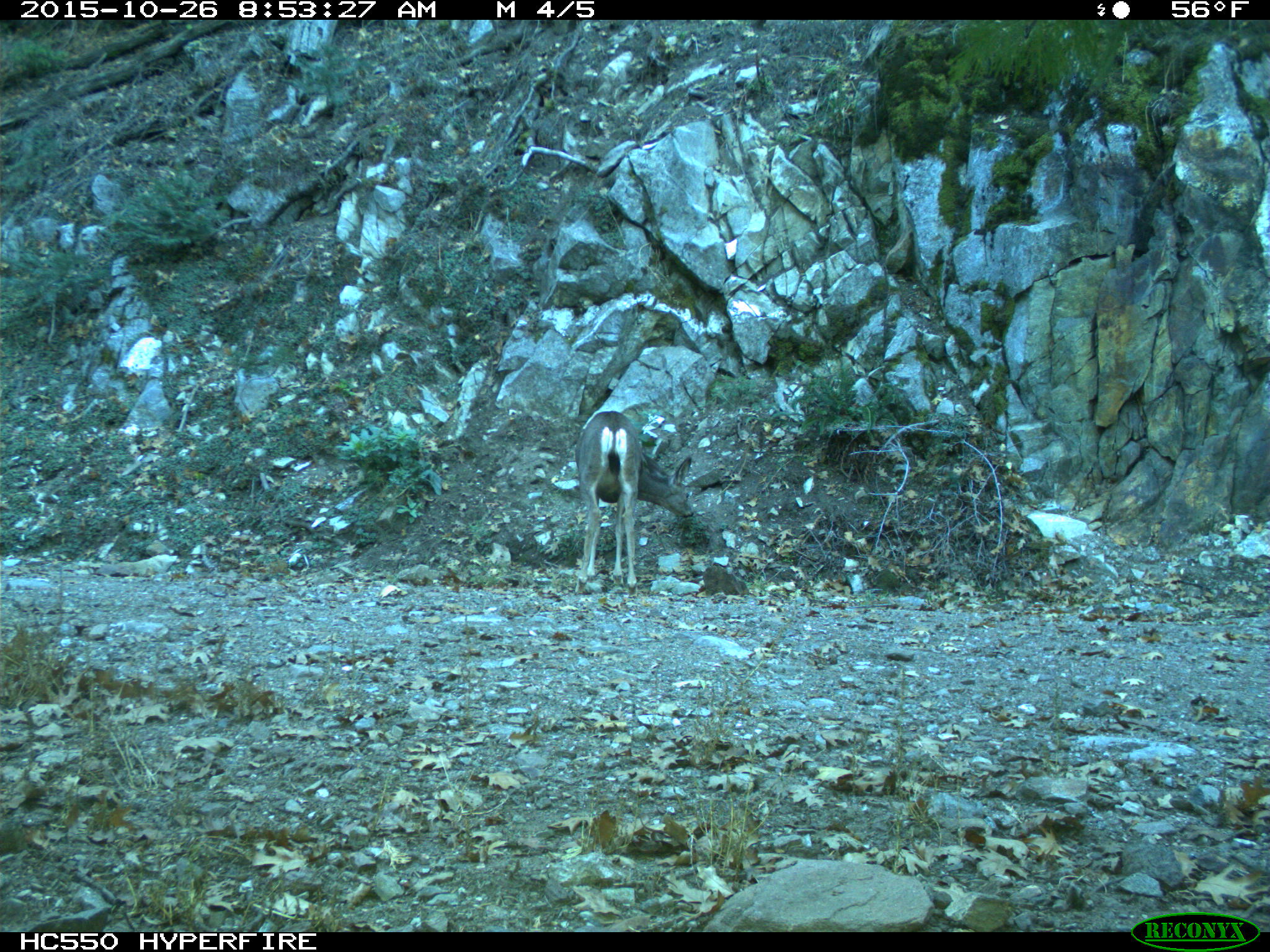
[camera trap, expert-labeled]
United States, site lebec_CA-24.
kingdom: Animalia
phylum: Chordata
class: Mammalia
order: Artiodactyla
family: Cervidae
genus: Odocoileus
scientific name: Odocoileus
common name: deer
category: unidentified deer